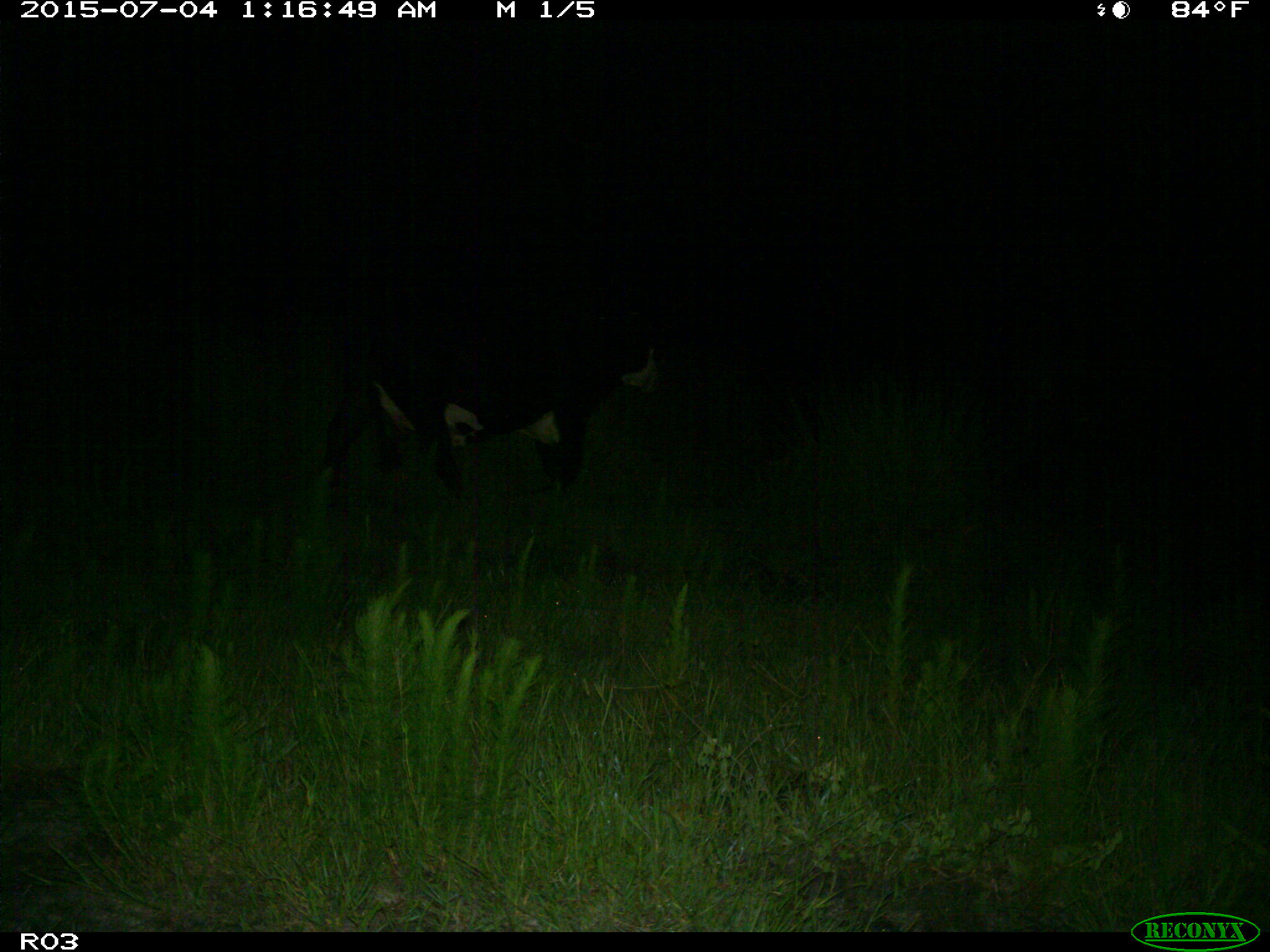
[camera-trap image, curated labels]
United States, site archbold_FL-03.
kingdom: Animalia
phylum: Chordata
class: Mammalia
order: Artiodactyla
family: Bovidae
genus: Bos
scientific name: Bos taurus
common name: domestic cow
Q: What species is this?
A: Bos taurus (domestic cow).